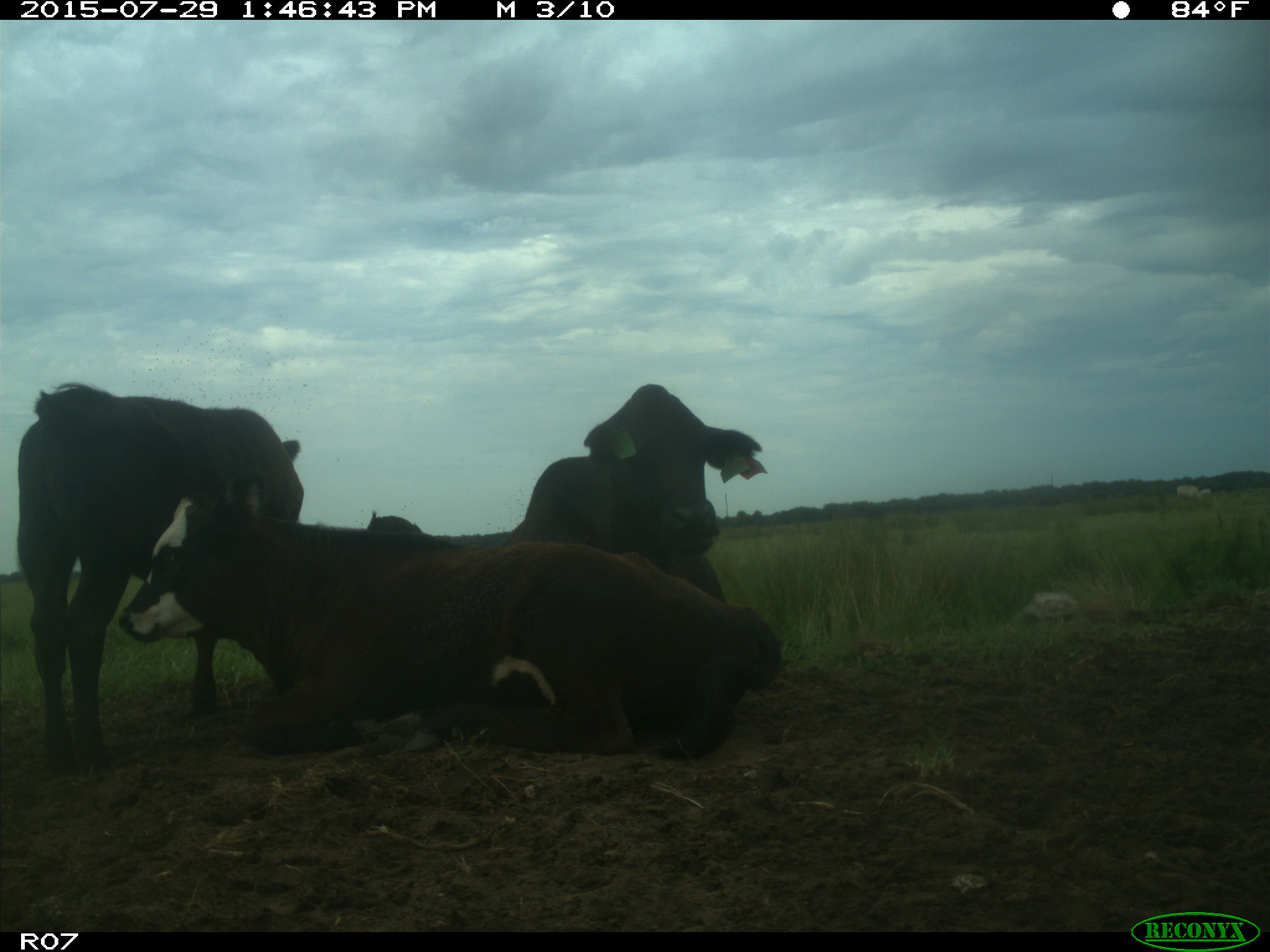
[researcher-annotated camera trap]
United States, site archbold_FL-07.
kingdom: Animalia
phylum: Chordata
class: Mammalia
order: Artiodactyla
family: Bovidae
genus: Bos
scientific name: Bos taurus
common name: domestic cow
Bos taurus (domestic cow).